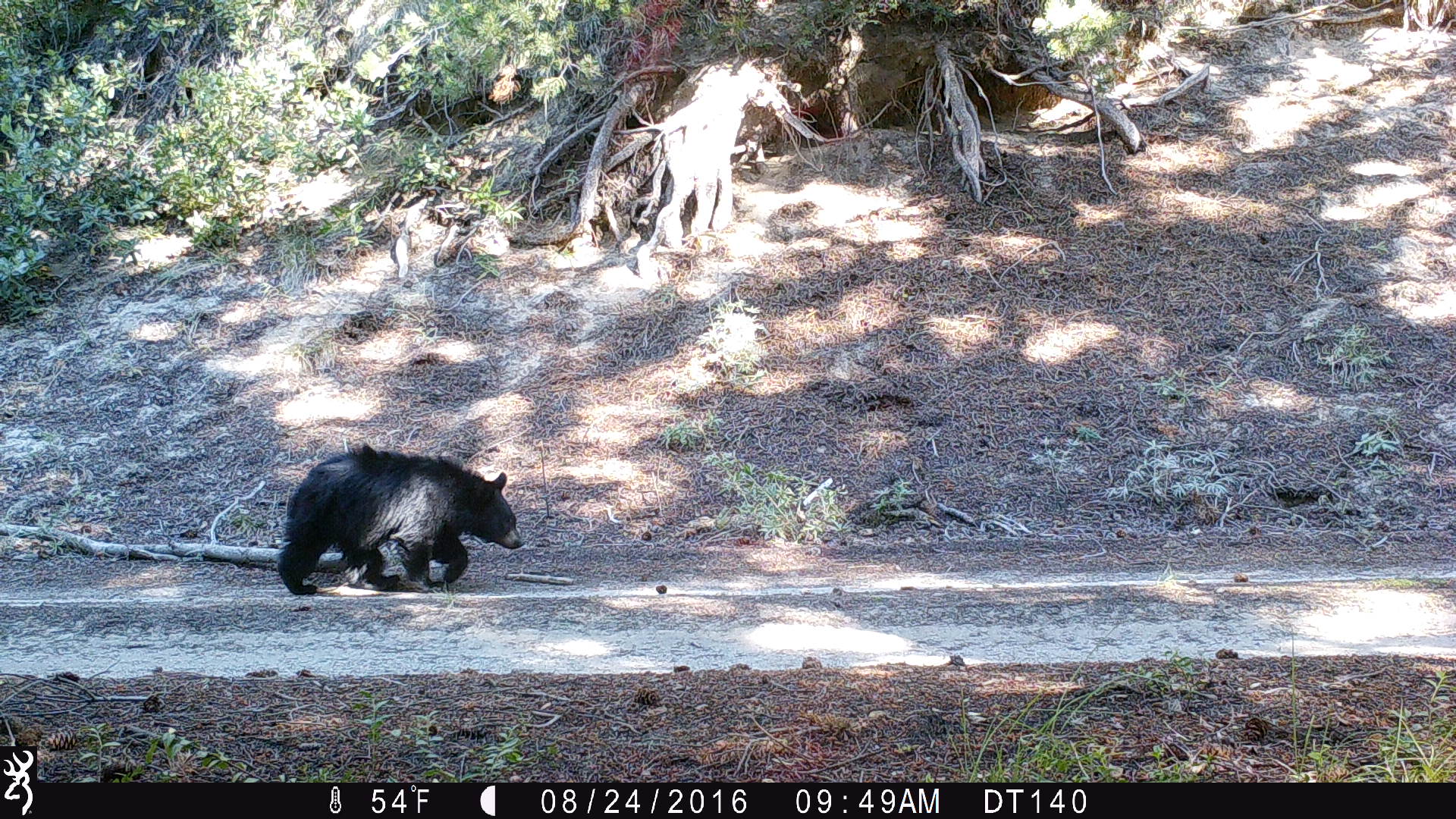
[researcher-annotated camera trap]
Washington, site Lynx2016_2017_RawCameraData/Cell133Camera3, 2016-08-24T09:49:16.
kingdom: Animalia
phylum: Chordata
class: Mammalia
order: Carnivora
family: Ursidae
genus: Ursus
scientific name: Ursus americanus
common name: american black bear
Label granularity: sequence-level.